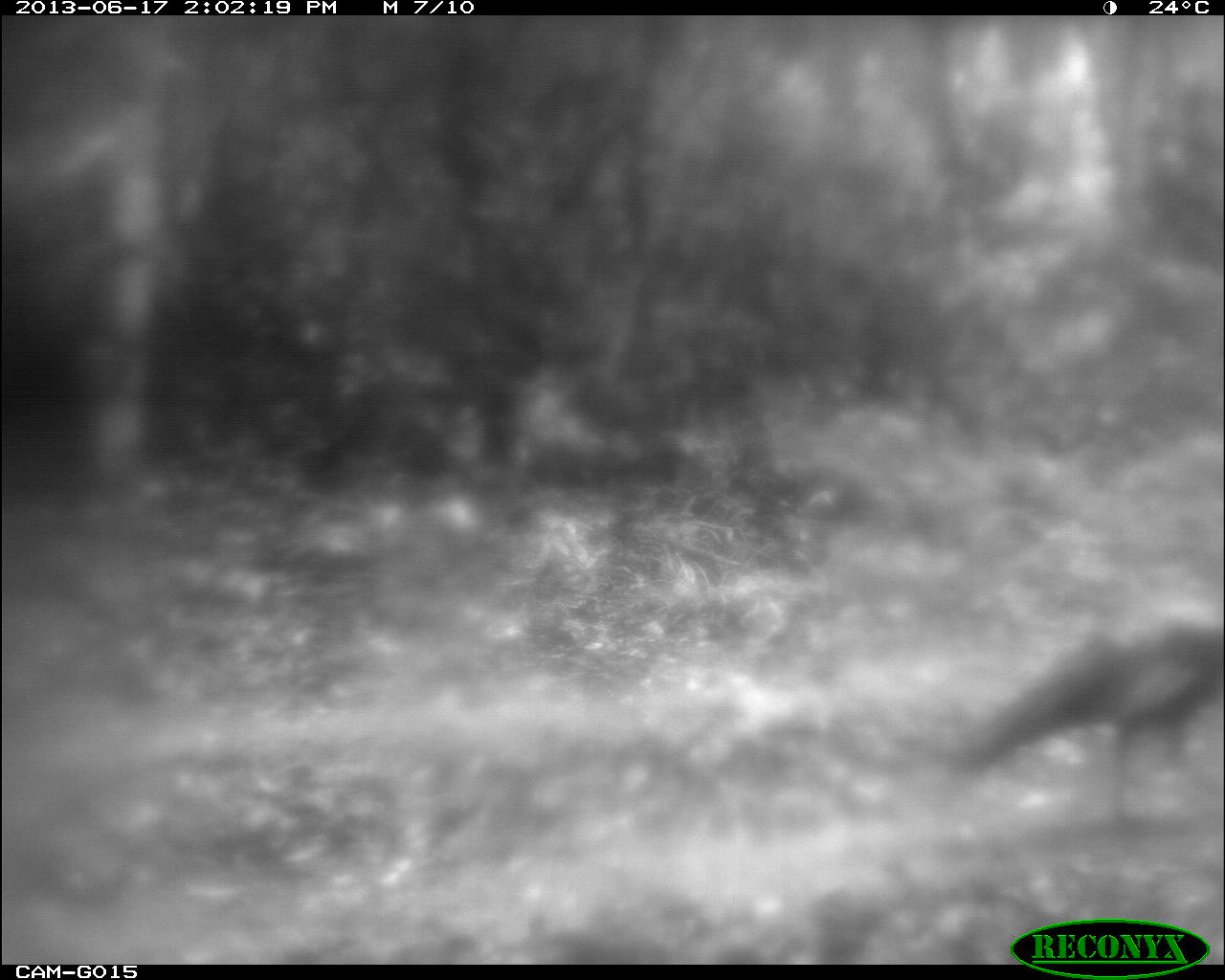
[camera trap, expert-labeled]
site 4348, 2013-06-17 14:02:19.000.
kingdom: Animalia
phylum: Chordata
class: Aves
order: Galliformes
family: Phasianidae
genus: Meleagris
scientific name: Meleagris ocellata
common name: ocellated turkey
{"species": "Meleagris ocellata (ocellated turkey)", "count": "1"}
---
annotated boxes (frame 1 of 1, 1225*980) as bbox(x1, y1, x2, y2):
meleagris ocellata: bbox(950, 608, 1221, 813)